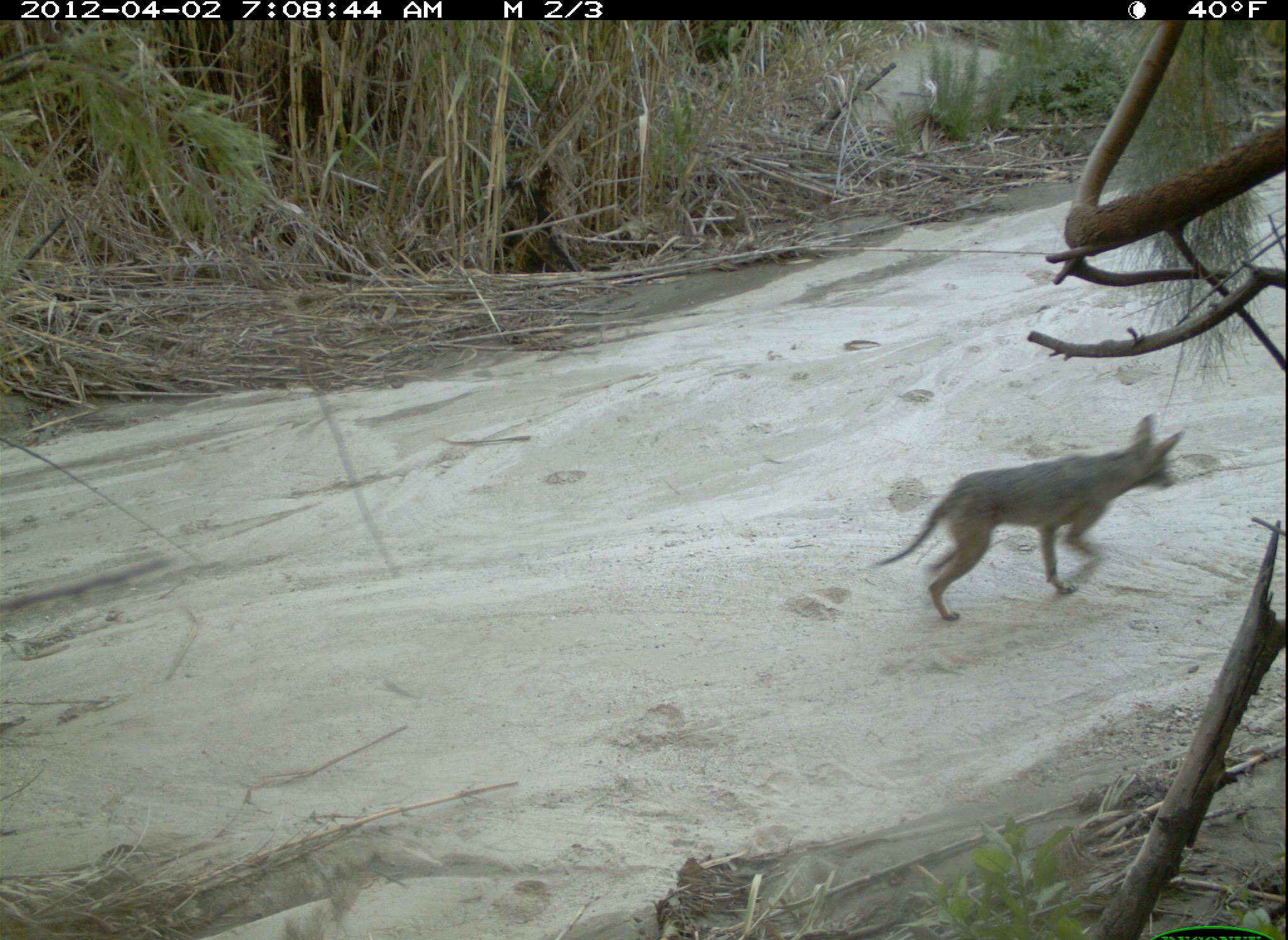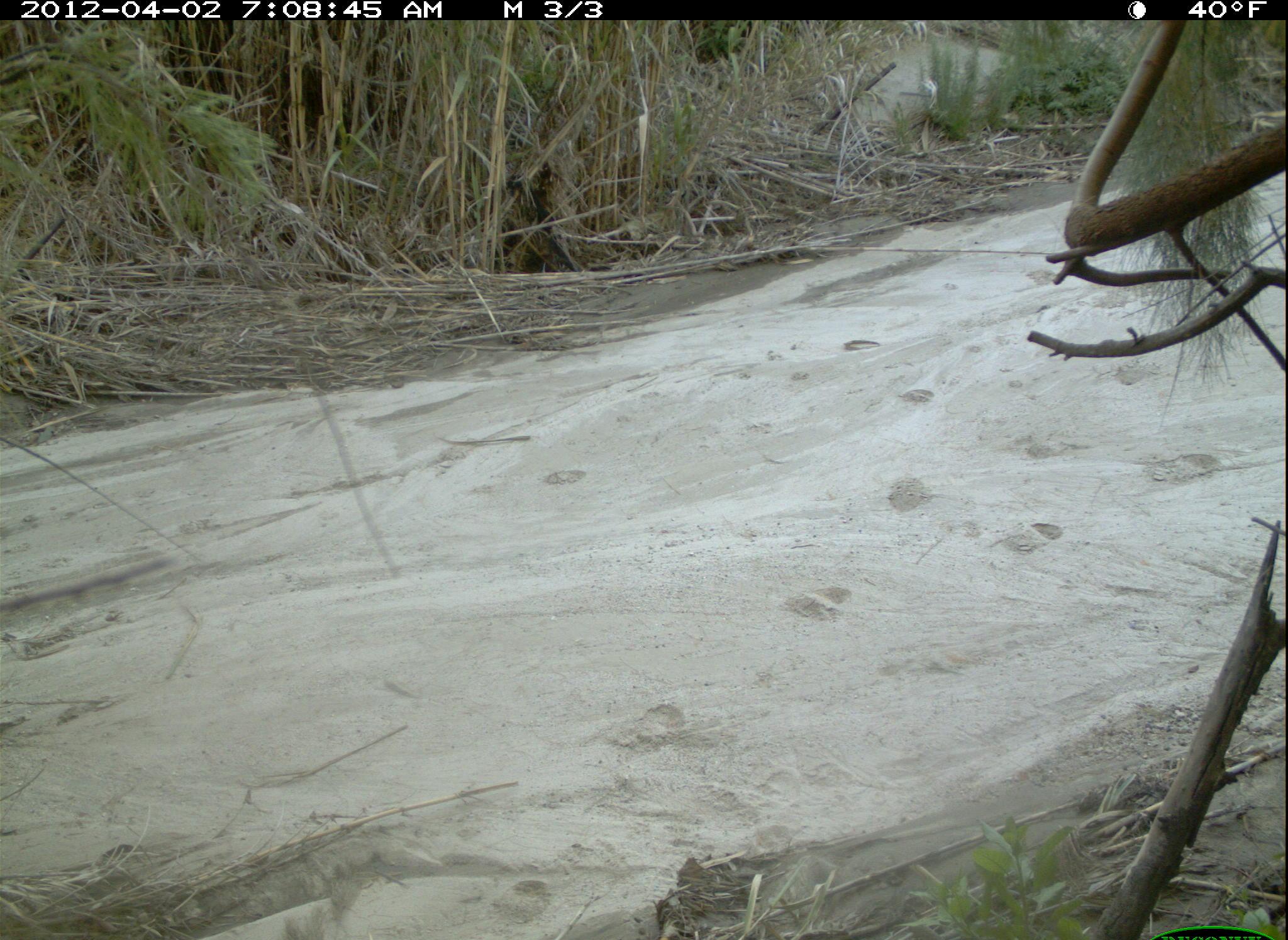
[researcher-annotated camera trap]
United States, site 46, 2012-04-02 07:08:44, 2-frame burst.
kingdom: Animalia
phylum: Chordata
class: Mammalia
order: Carnivora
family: Canidae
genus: Canis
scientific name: Canis latrans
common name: coyote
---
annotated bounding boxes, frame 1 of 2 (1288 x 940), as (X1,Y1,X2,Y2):
coyote: (869,411,1187,630)